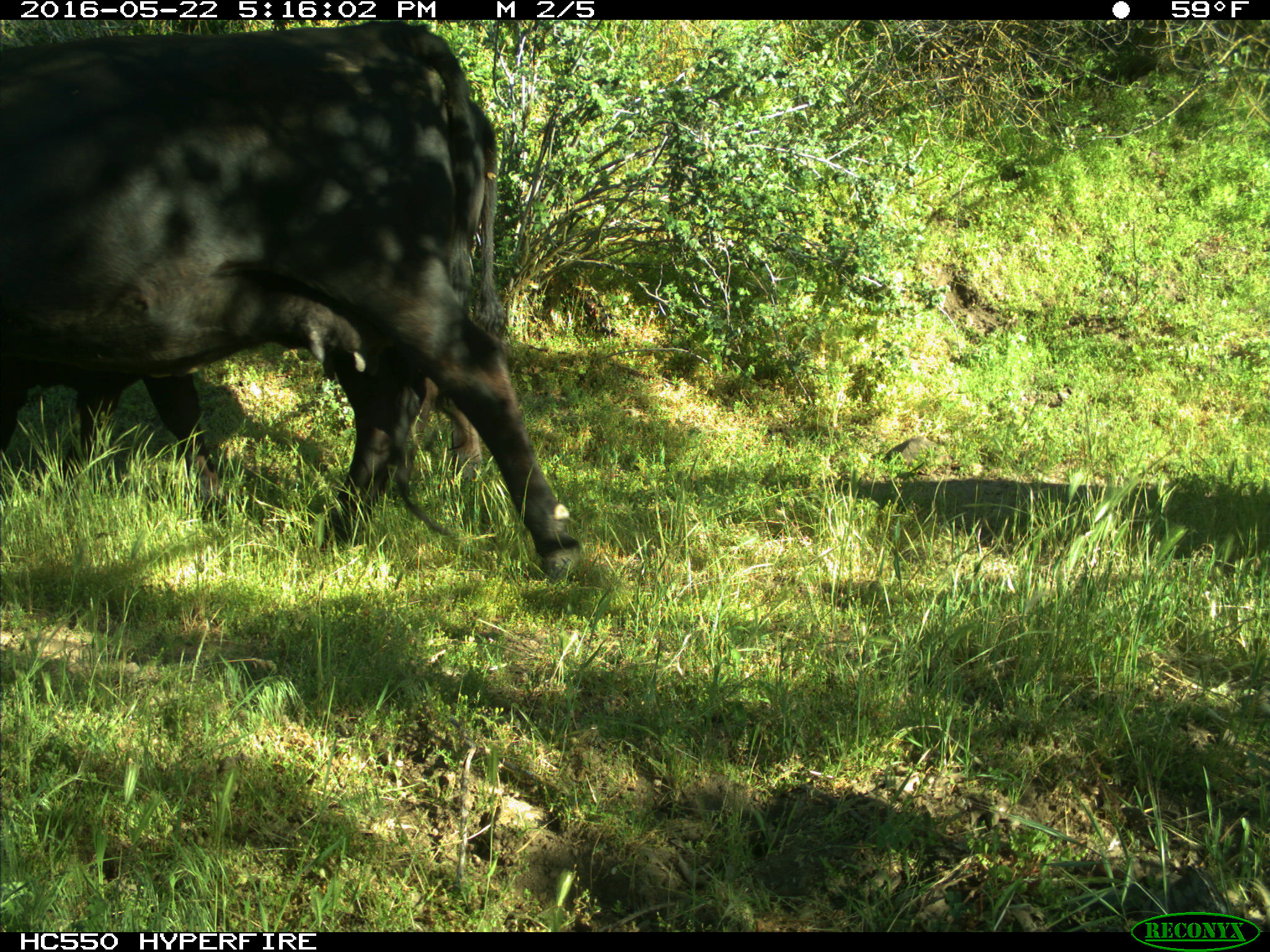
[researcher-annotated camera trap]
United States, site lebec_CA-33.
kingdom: Animalia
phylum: Chordata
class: Mammalia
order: Artiodactyla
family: Bovidae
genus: Bos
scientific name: Bos taurus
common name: domestic cow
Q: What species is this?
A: Bos taurus (domestic cow).